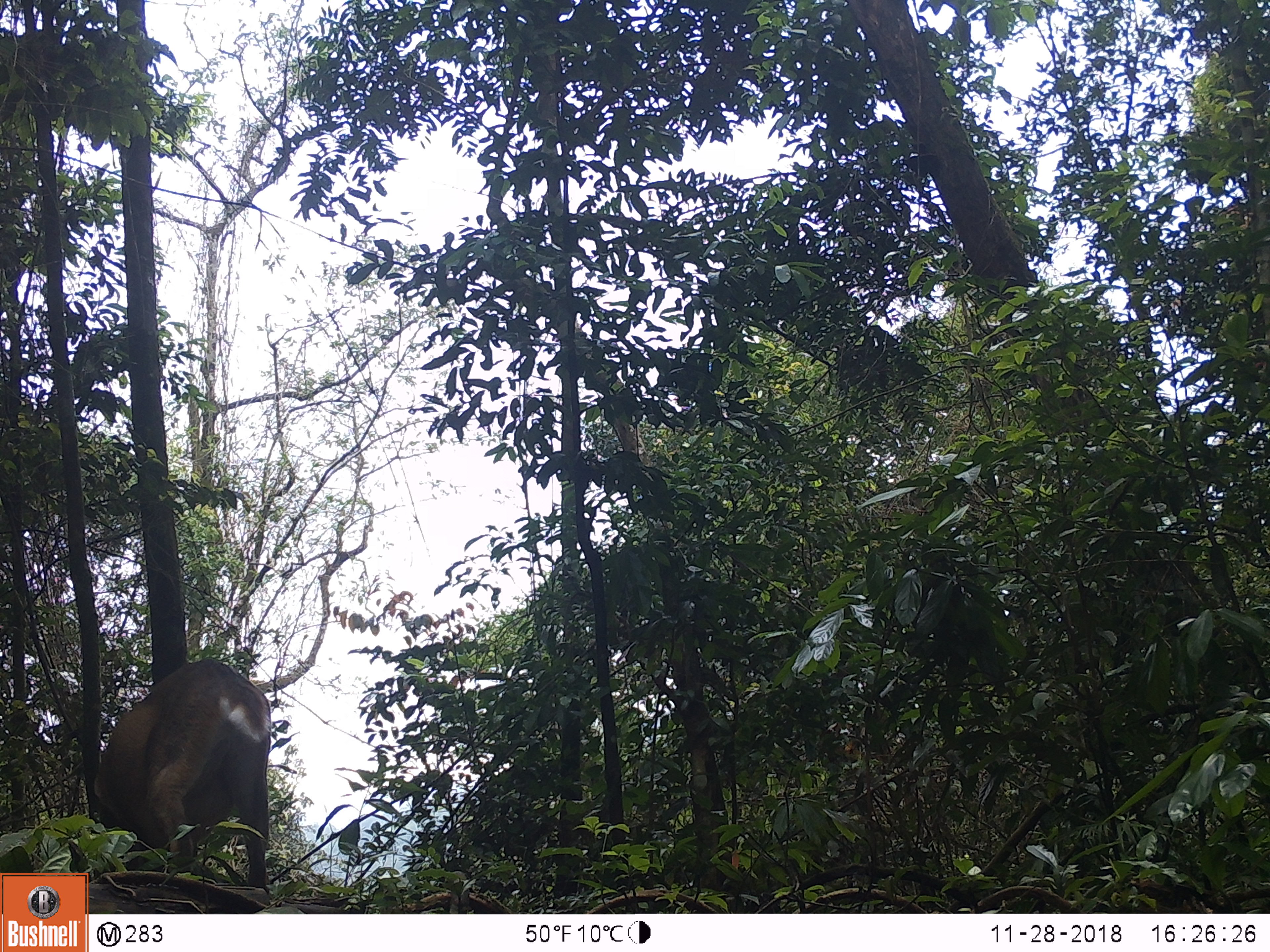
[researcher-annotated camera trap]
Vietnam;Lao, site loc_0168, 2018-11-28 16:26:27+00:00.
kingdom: Animalia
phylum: Chordata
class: Mammalia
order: Artiodactyla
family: Cervidae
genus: Muntiacus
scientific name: Muntiacus vuquangensis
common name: large-antlered muntjac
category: large antlered muntjac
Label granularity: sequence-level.